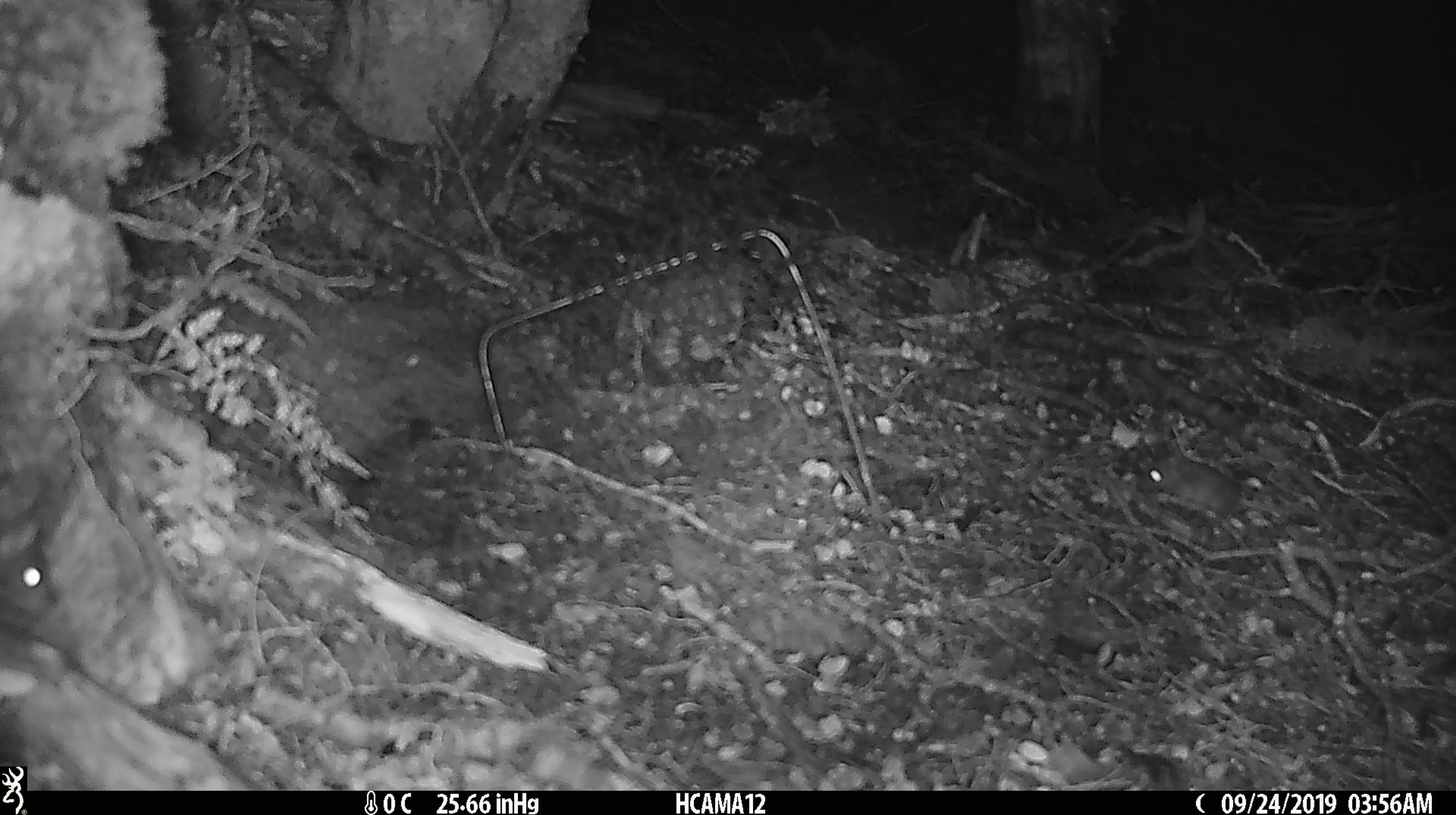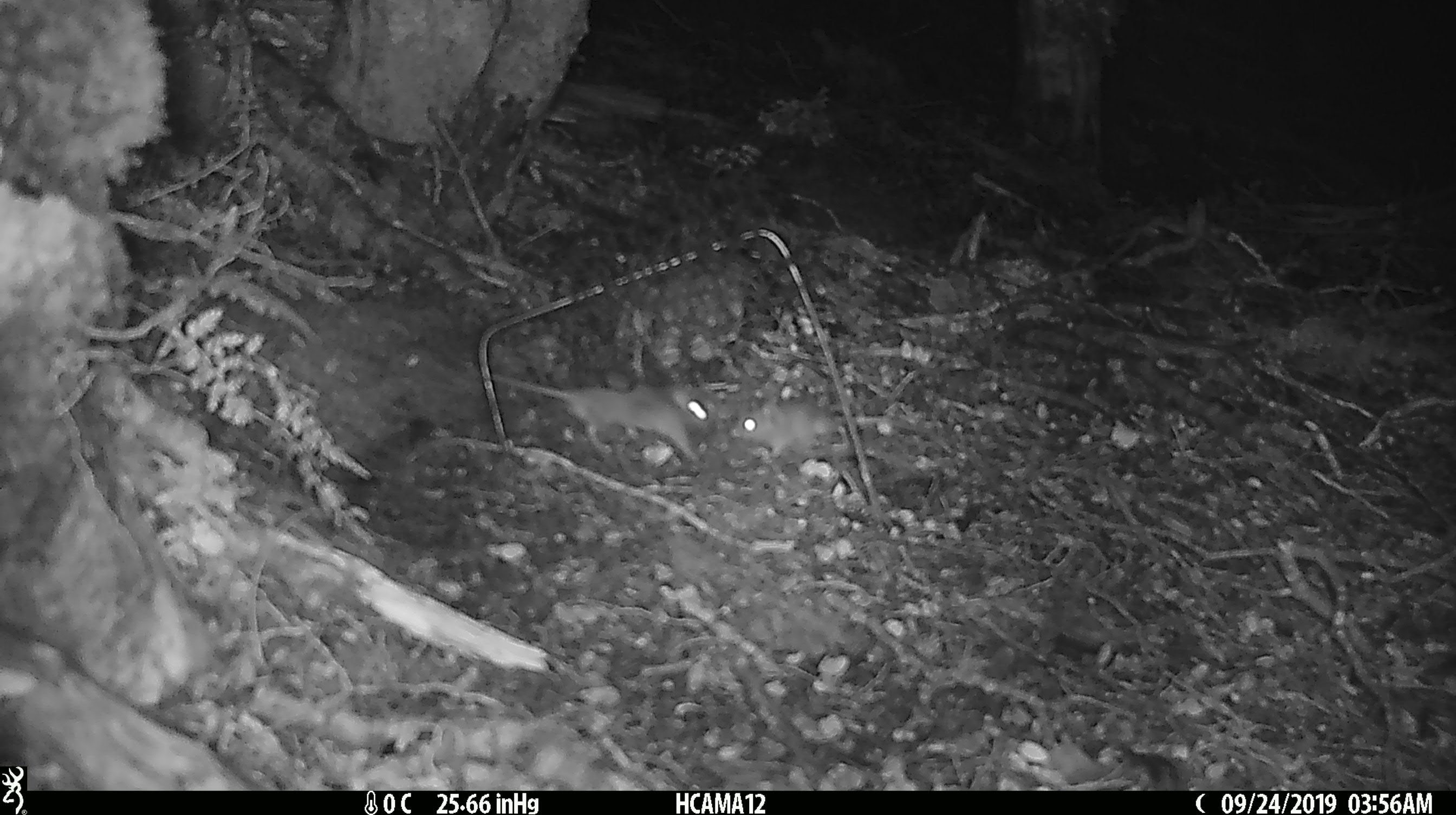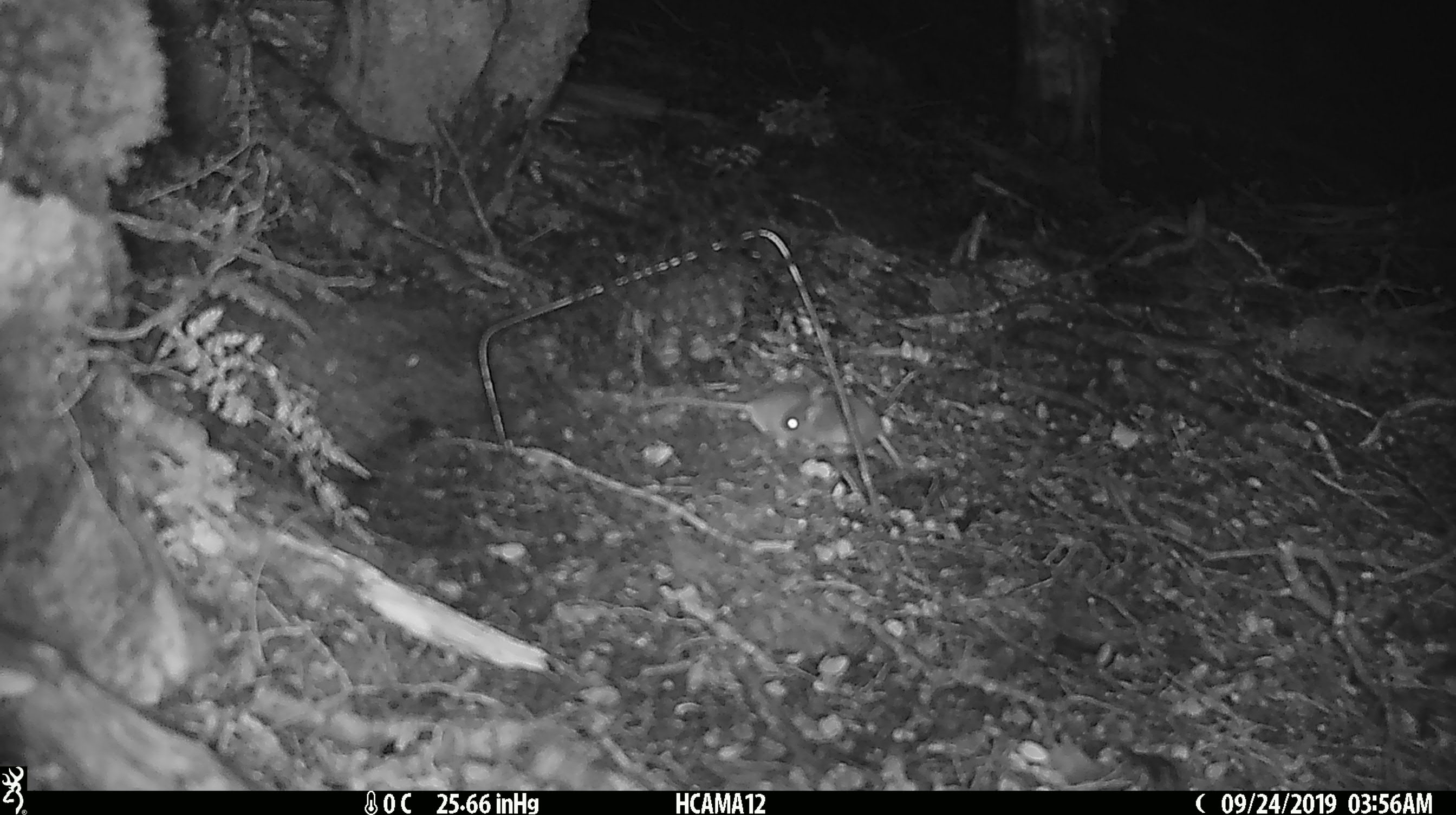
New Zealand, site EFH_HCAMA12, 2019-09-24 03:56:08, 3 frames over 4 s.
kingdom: Animalia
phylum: Chordata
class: Mammalia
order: Rodentia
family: Muridae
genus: Mus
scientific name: Mus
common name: mouse